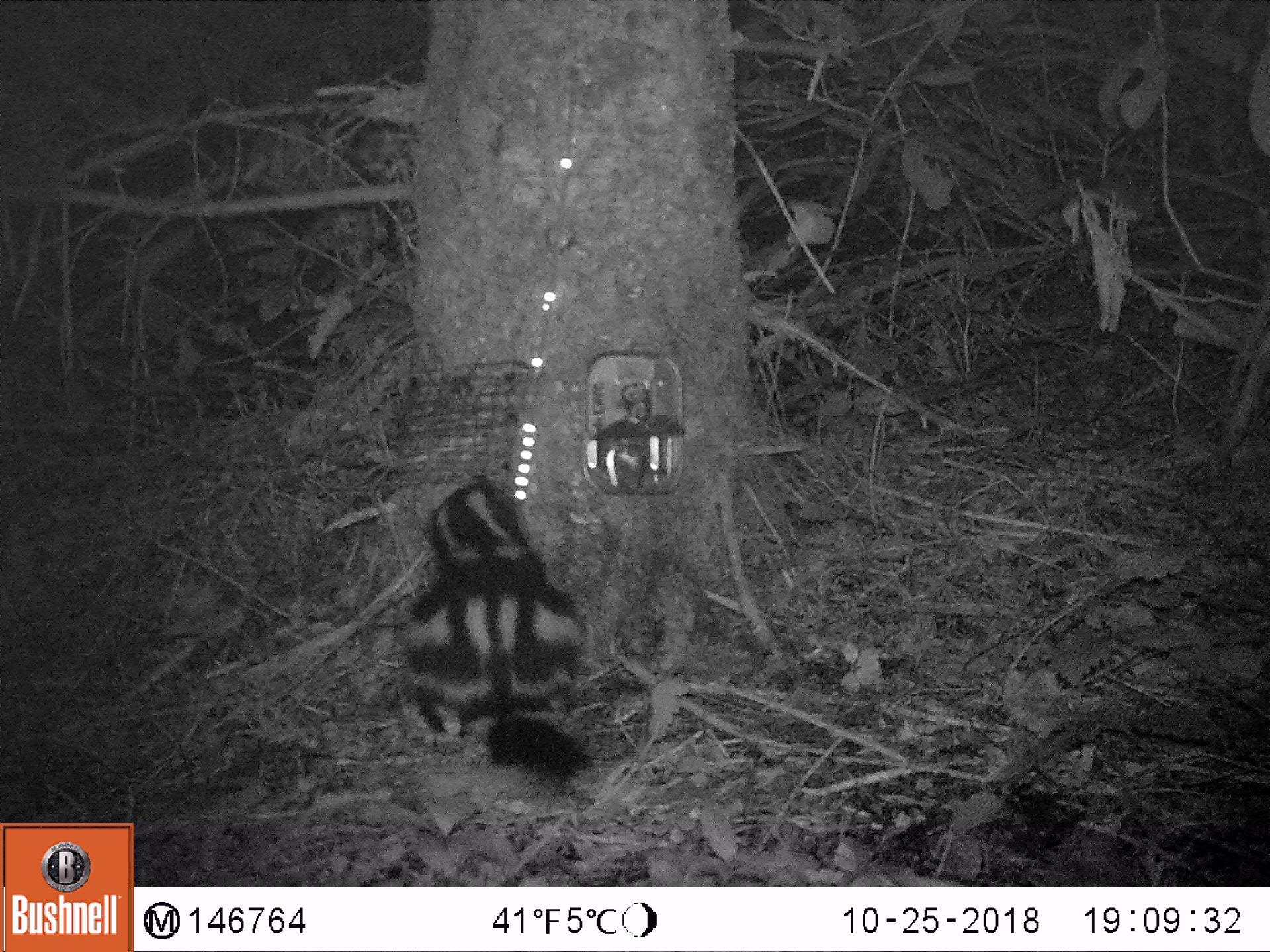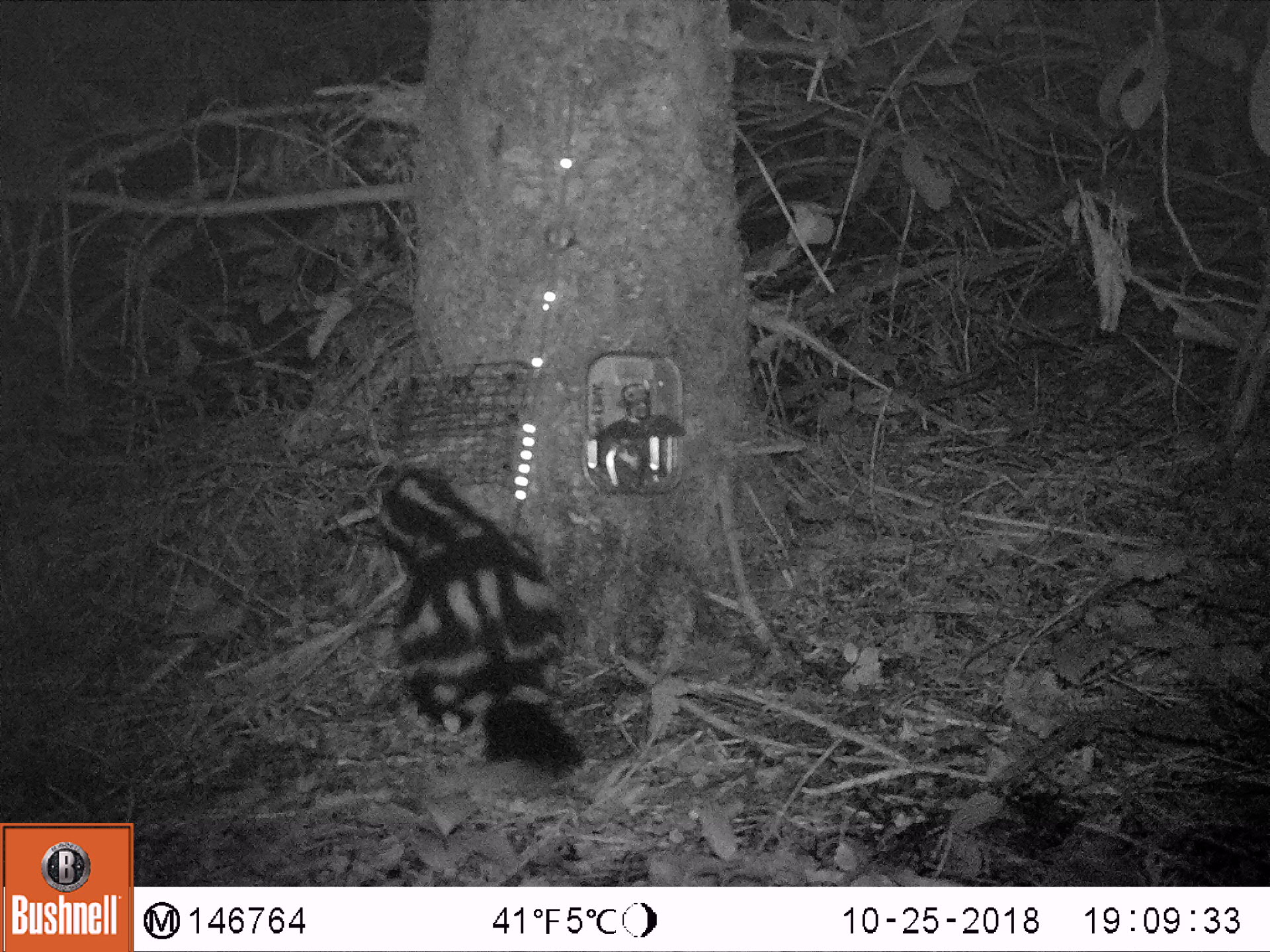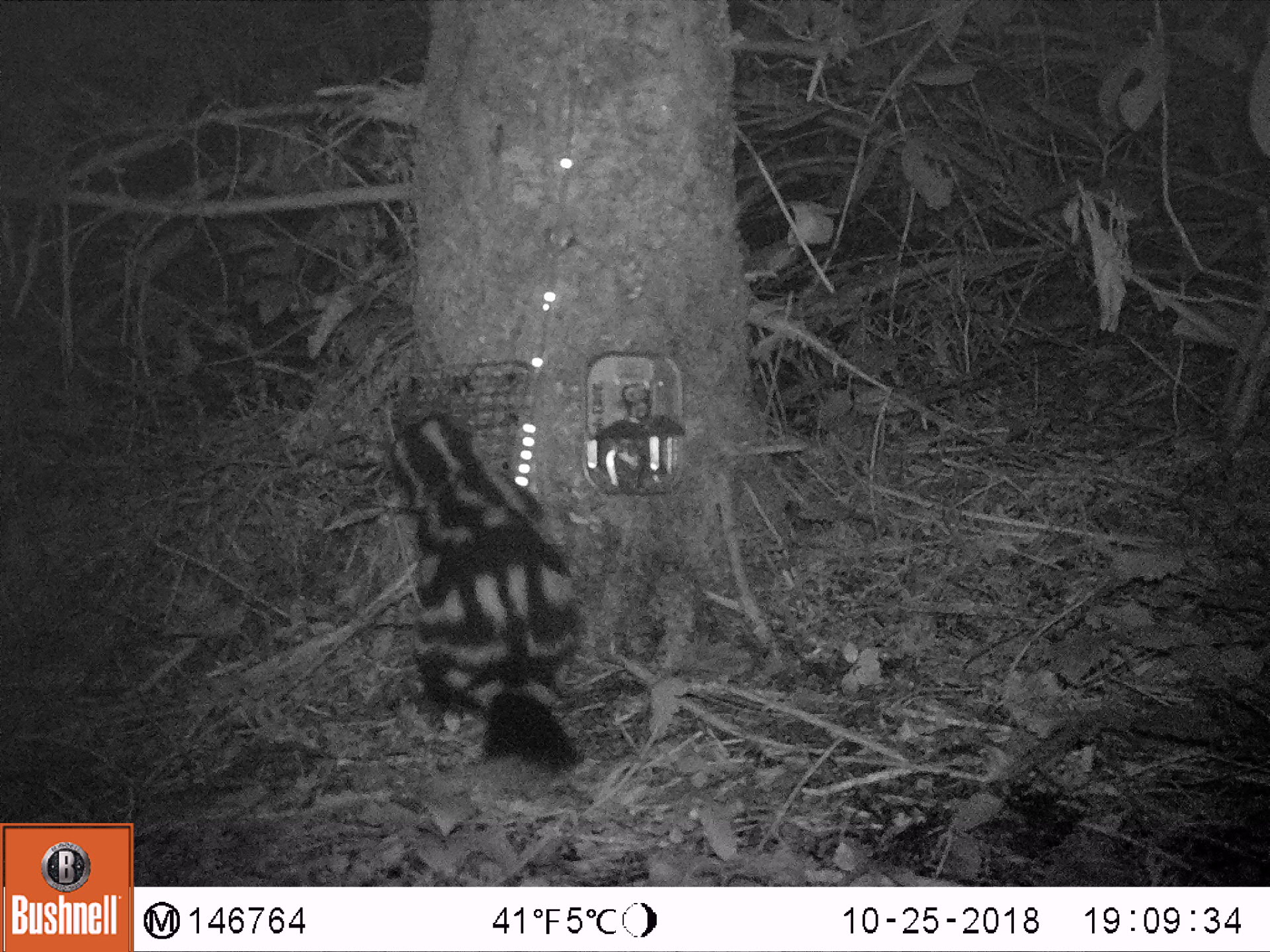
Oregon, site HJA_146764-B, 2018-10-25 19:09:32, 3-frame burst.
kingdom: Animalia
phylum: Chordata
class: Mammalia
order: Carnivora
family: Mephitidae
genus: Spilogale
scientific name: Spilogale gracilis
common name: western spotted skunk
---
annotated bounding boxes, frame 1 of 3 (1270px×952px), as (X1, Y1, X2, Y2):
western spotted skunk: (382, 473, 634, 842)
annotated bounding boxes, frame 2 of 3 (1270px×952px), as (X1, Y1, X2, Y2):
western spotted skunk: (348, 452, 617, 838)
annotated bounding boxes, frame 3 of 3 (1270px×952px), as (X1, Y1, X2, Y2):
western spotted skunk: (360, 400, 602, 809)